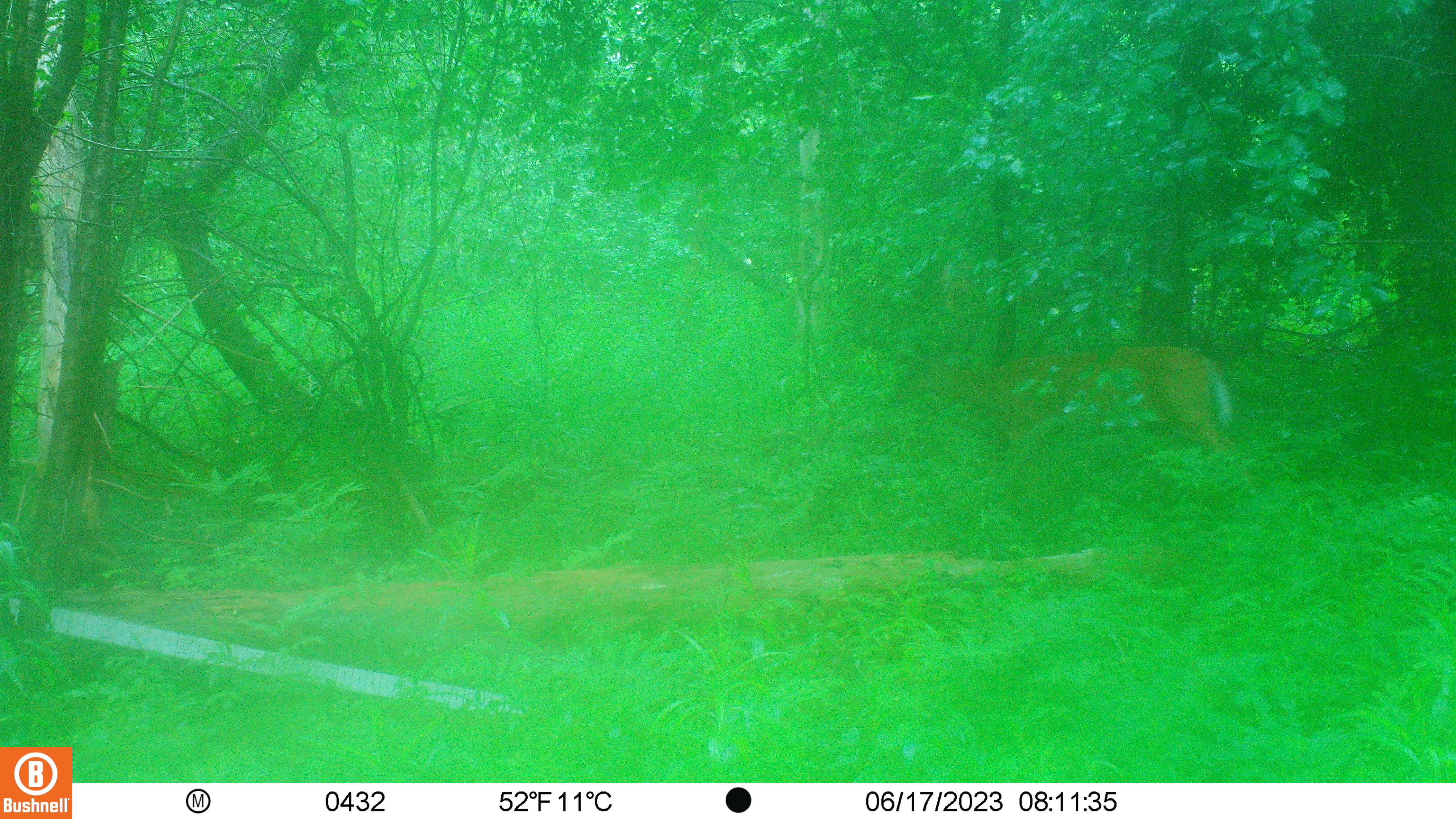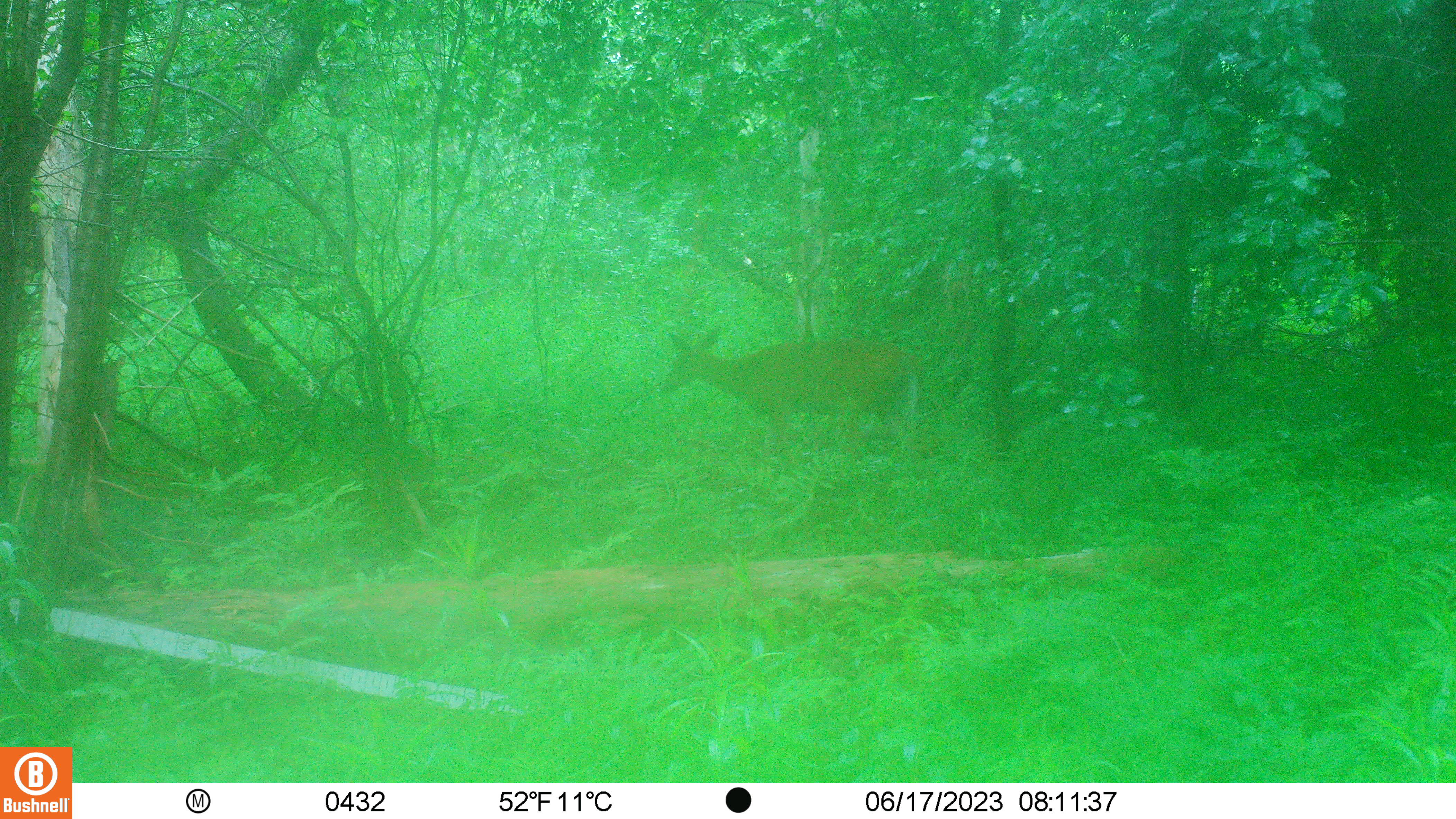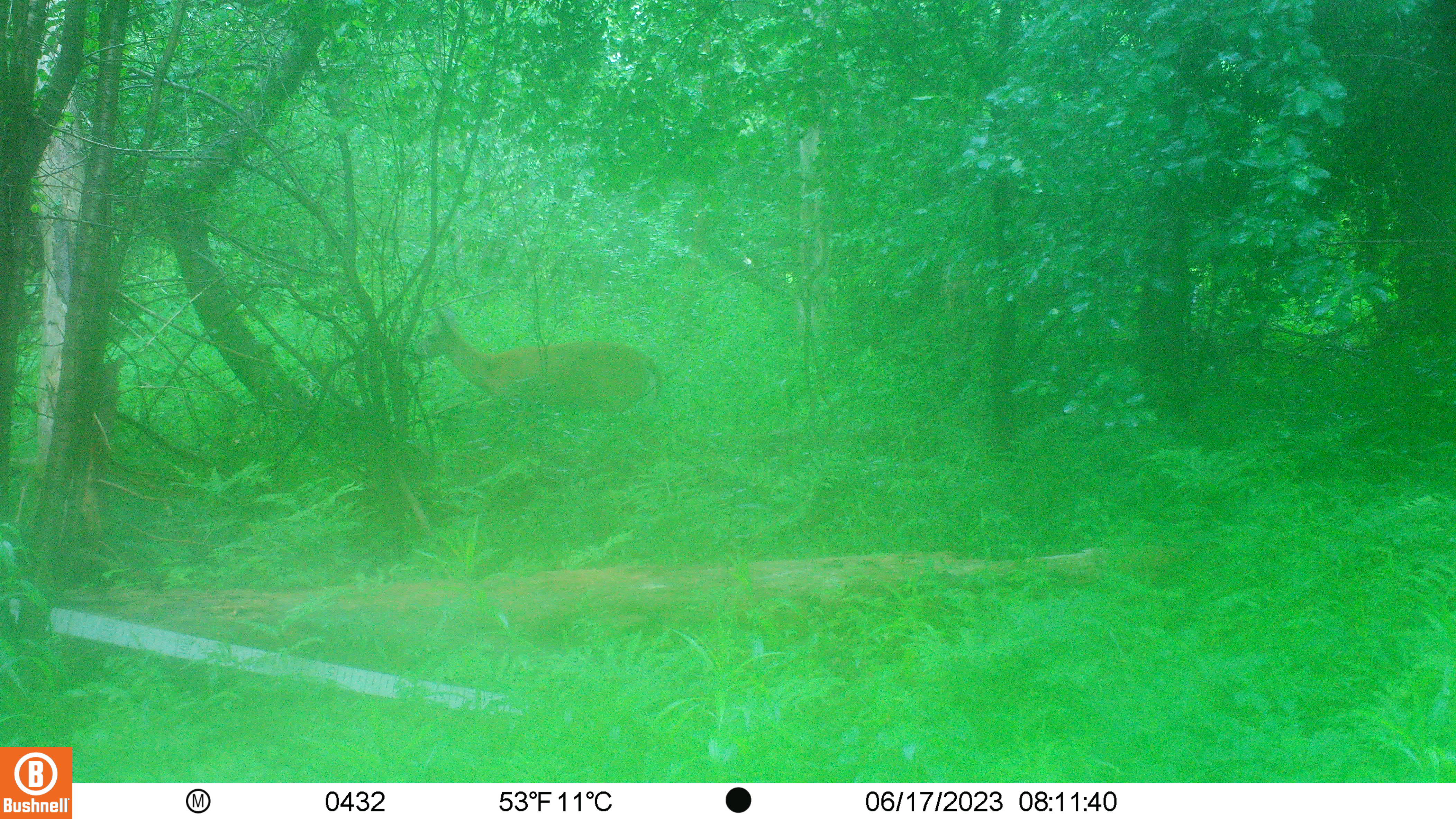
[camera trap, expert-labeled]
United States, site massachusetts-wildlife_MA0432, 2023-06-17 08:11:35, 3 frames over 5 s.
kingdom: Animalia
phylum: Chordata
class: Mammalia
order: Artiodactyla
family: Cervidae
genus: Odocoileus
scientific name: Odocoileus virginianus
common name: white-tailed deer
White-tailed deer (Odocoileus virginianus).